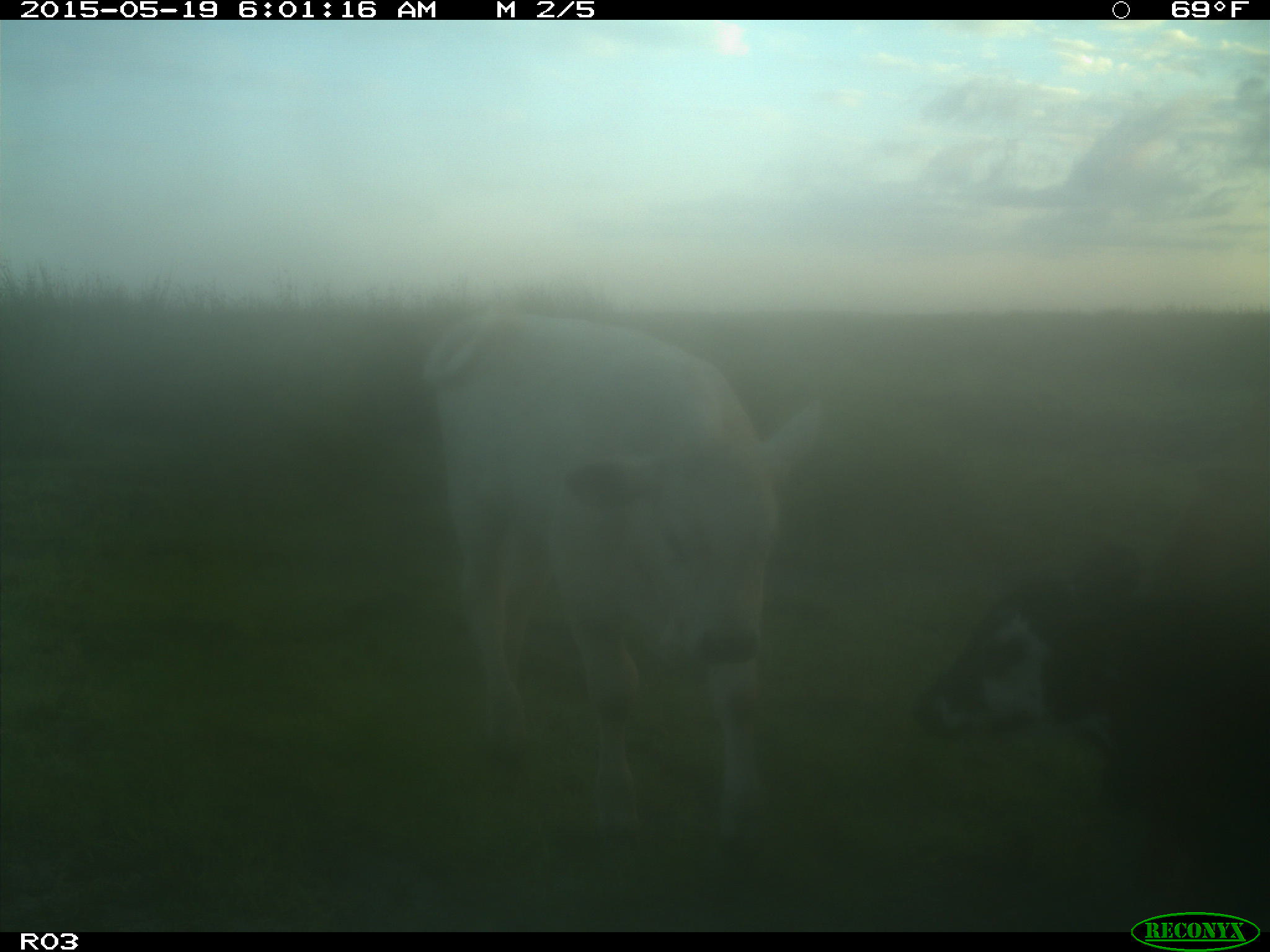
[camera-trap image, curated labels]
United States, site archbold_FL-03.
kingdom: Animalia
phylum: Chordata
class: Mammalia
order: Artiodactyla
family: Bovidae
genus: Bos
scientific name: Bos taurus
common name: domestic cow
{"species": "Bos taurus (domestic cow)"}